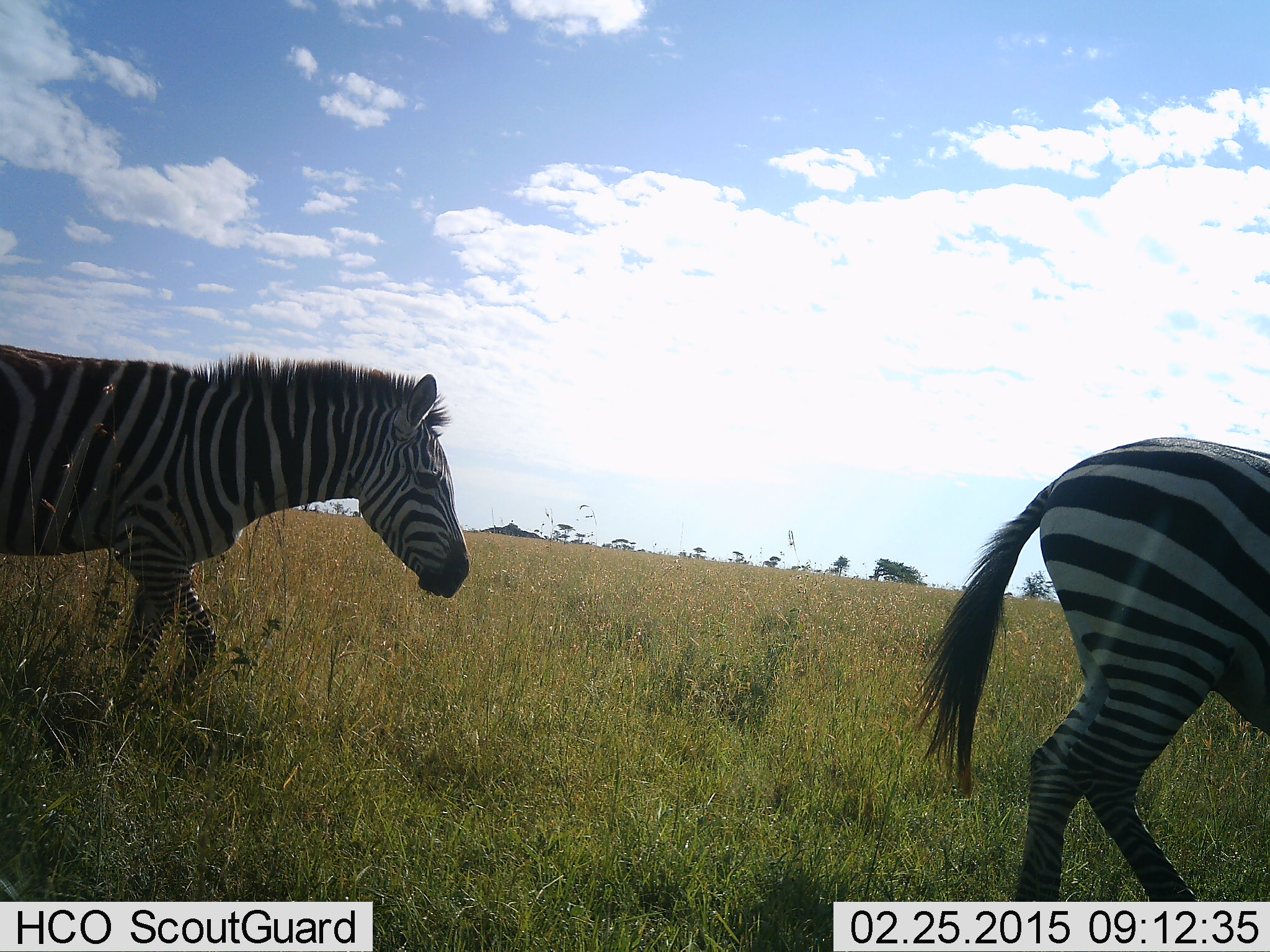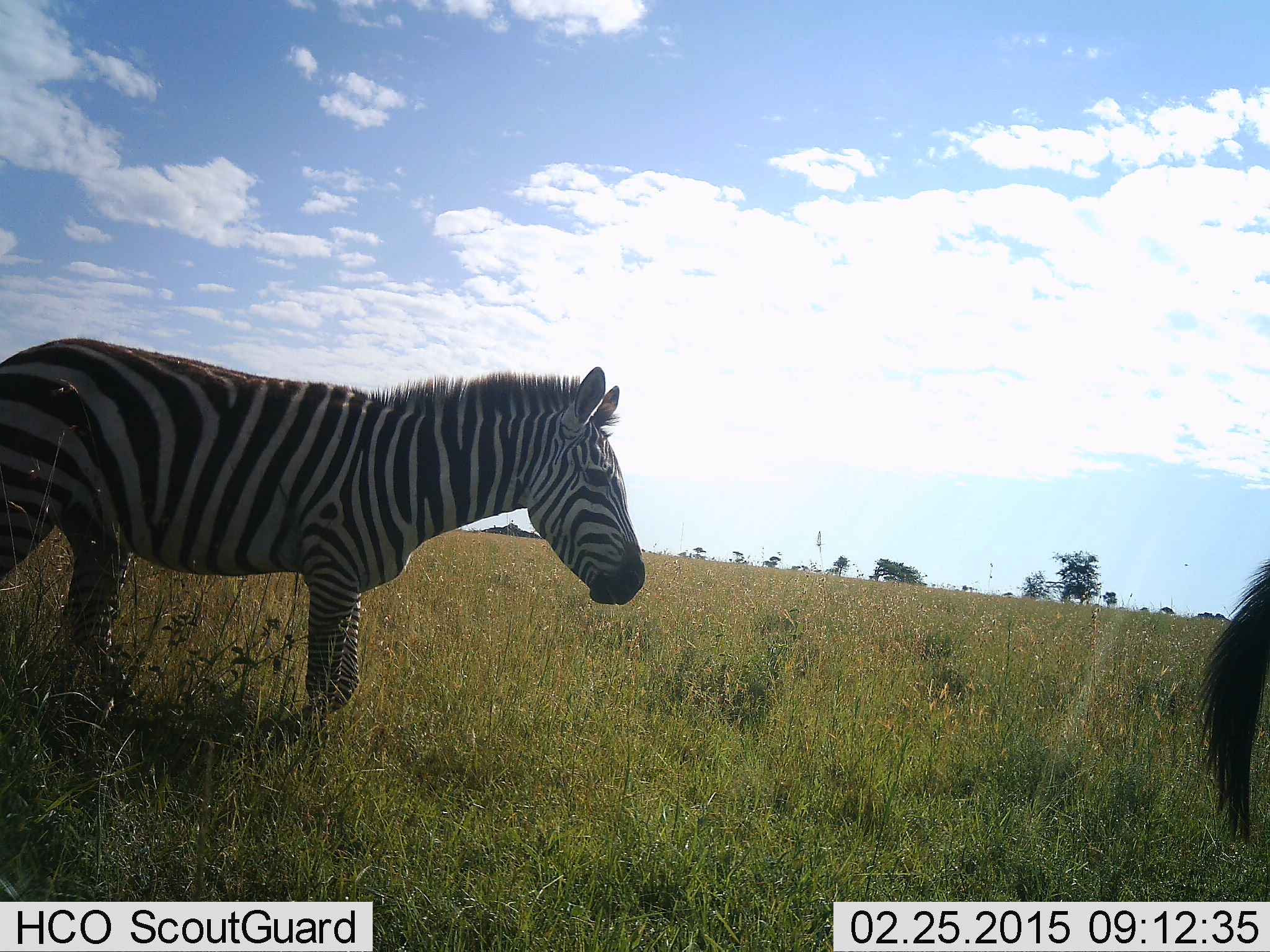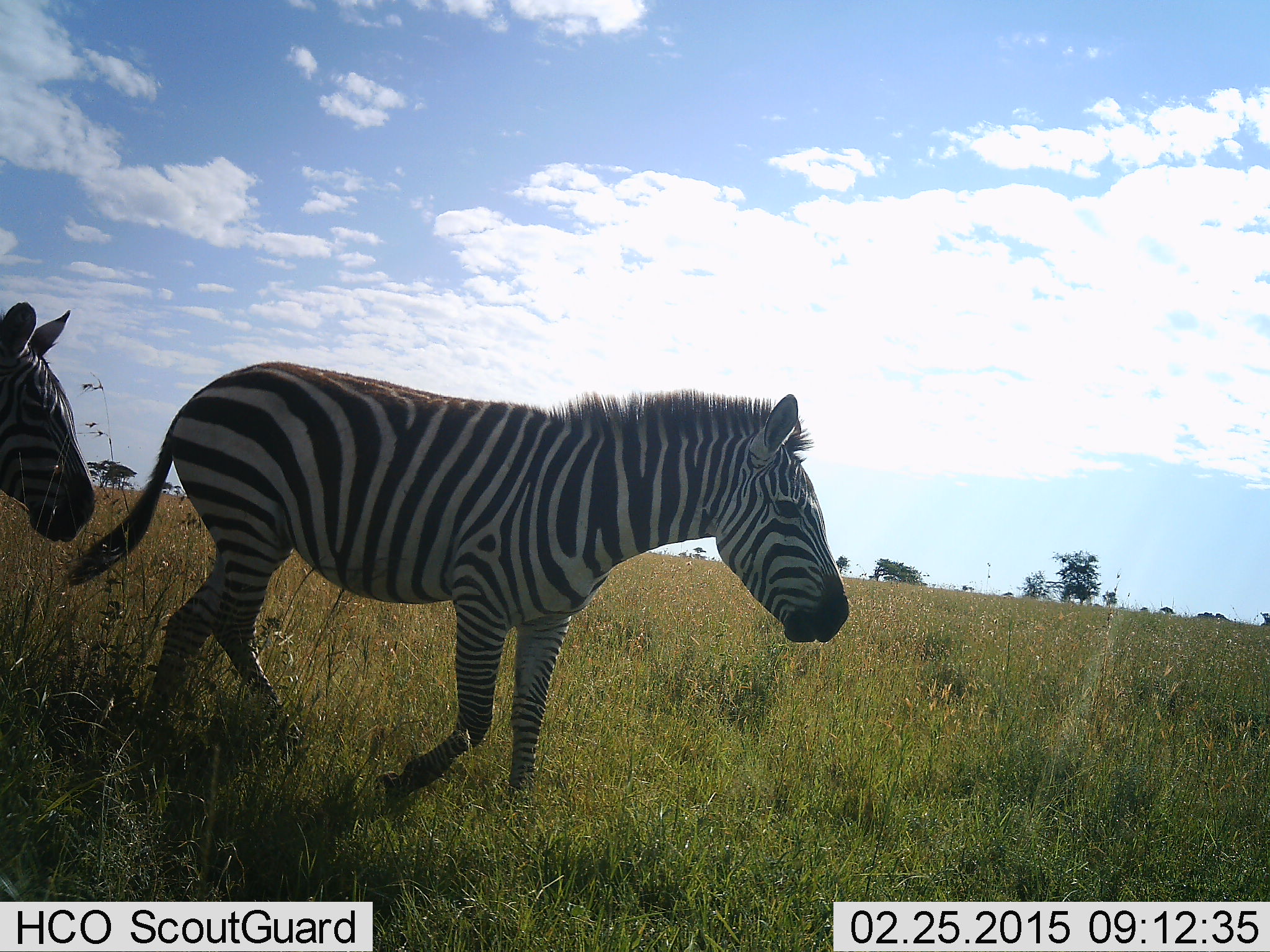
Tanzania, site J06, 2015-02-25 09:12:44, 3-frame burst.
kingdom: Animalia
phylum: Chordata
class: Mammalia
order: Perissodactyla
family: Equidae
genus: Equus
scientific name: Equus quagga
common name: plains zebra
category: zebra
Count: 3.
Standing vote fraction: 20%.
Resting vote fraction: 0%.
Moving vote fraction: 80%.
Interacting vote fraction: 0%.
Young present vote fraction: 0%.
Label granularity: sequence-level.